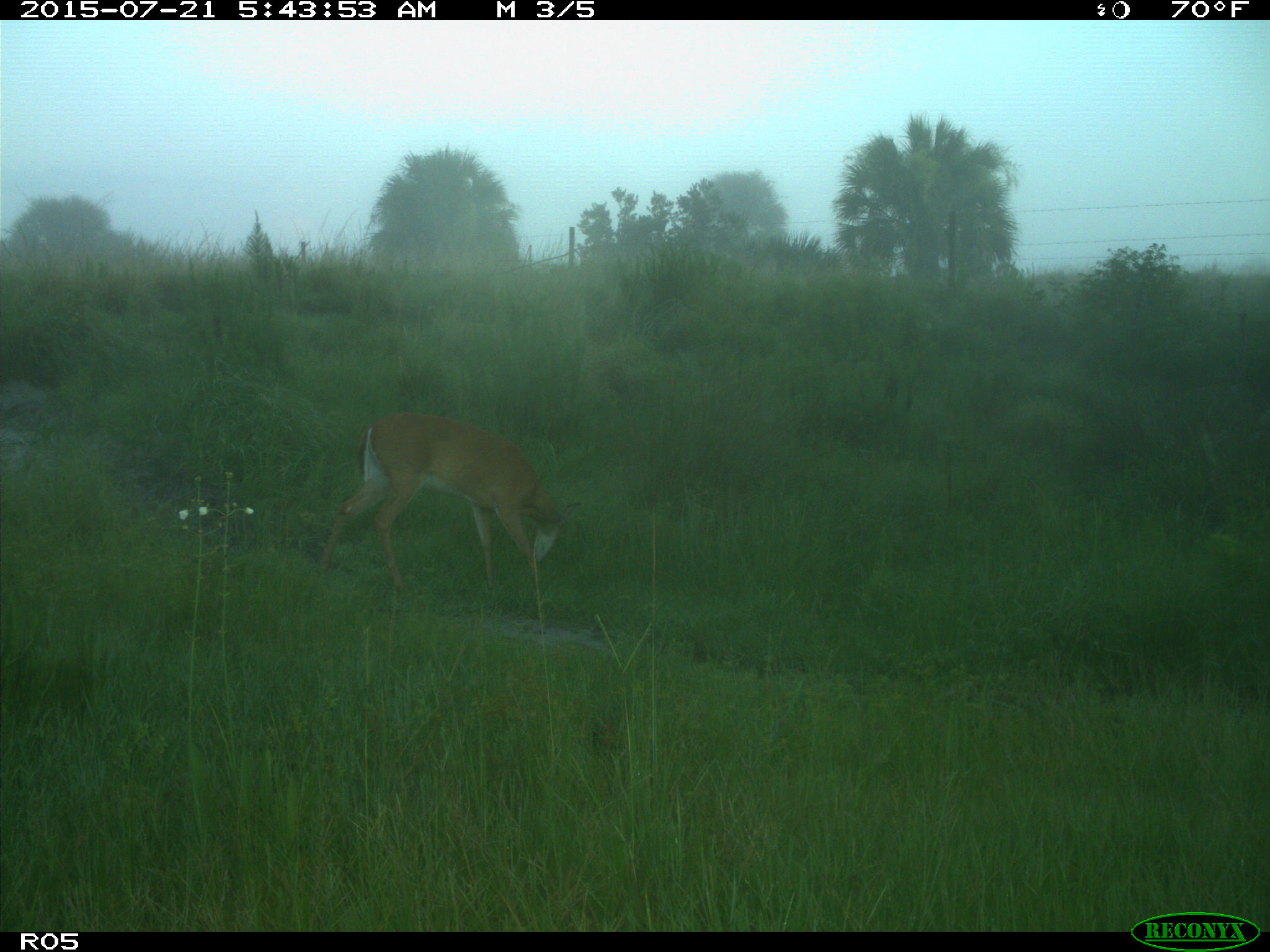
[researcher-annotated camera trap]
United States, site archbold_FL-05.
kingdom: Animalia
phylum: Chordata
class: Mammalia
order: Artiodactyla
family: Cervidae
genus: Odocoileus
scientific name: Odocoileus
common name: deer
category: unidentified deer